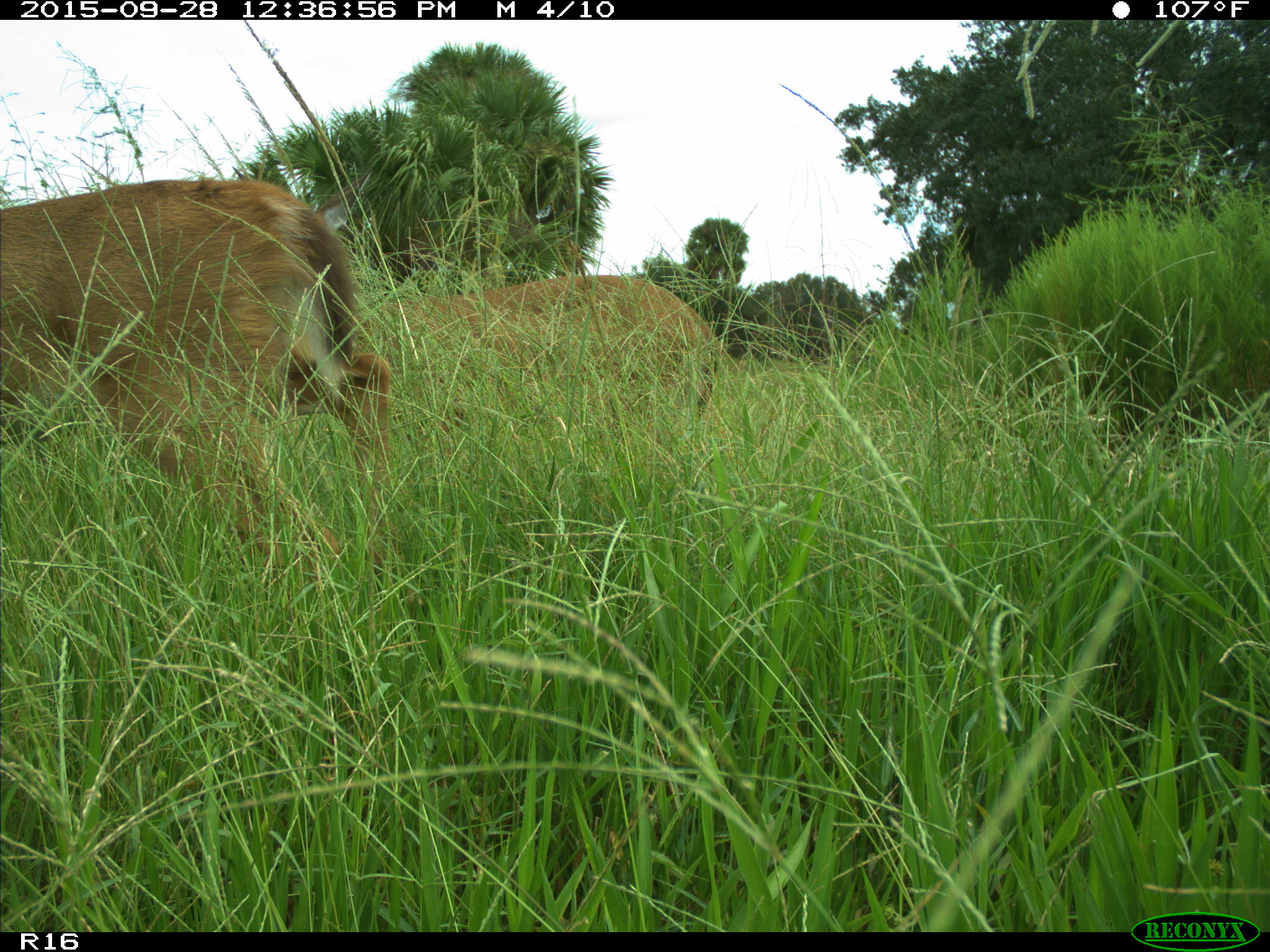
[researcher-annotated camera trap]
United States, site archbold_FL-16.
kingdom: Animalia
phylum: Chordata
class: Mammalia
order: Artiodactyla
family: Cervidae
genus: Odocoileus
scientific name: Odocoileus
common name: deer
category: unidentified deer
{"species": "unidentified deer (deer) (Odocoileus)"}